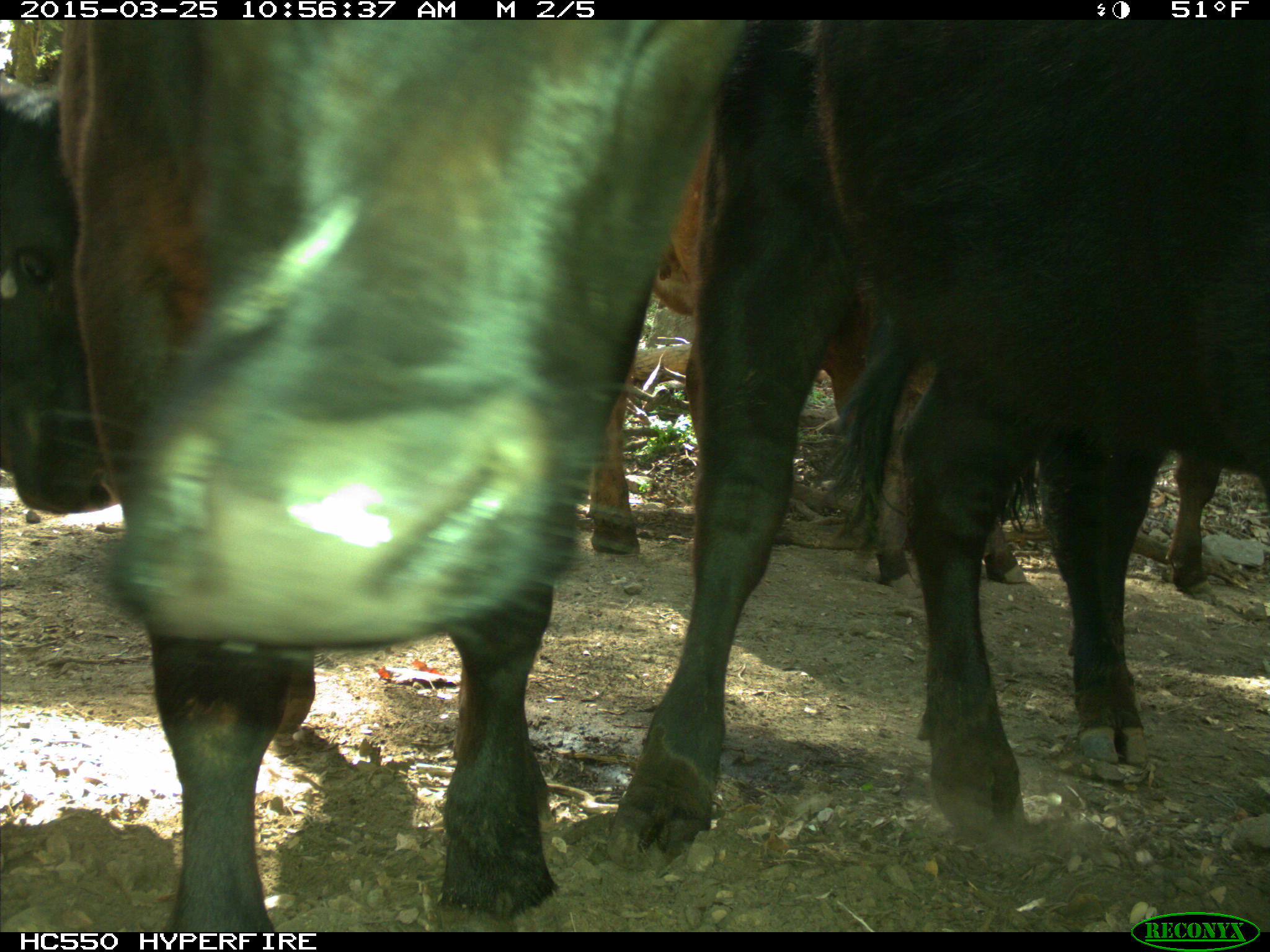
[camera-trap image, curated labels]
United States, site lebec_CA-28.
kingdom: Animalia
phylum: Chordata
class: Mammalia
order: Artiodactyla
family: Bovidae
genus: Bos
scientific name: Bos taurus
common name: domestic cow